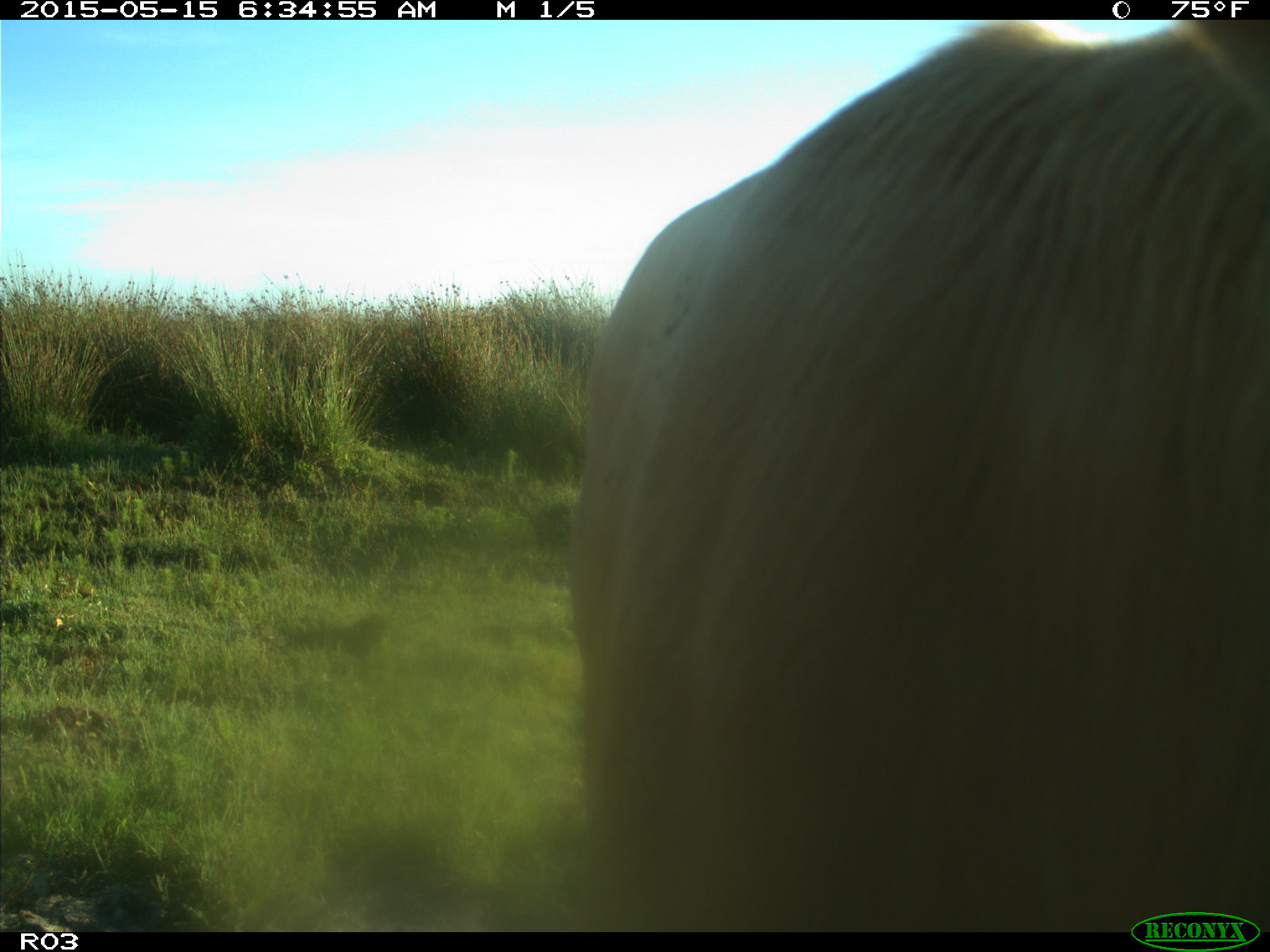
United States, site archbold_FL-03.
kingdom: Animalia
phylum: Chordata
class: Mammalia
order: Artiodactyla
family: Bovidae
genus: Bos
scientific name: Bos taurus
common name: domestic cow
Bos taurus (domestic cow).